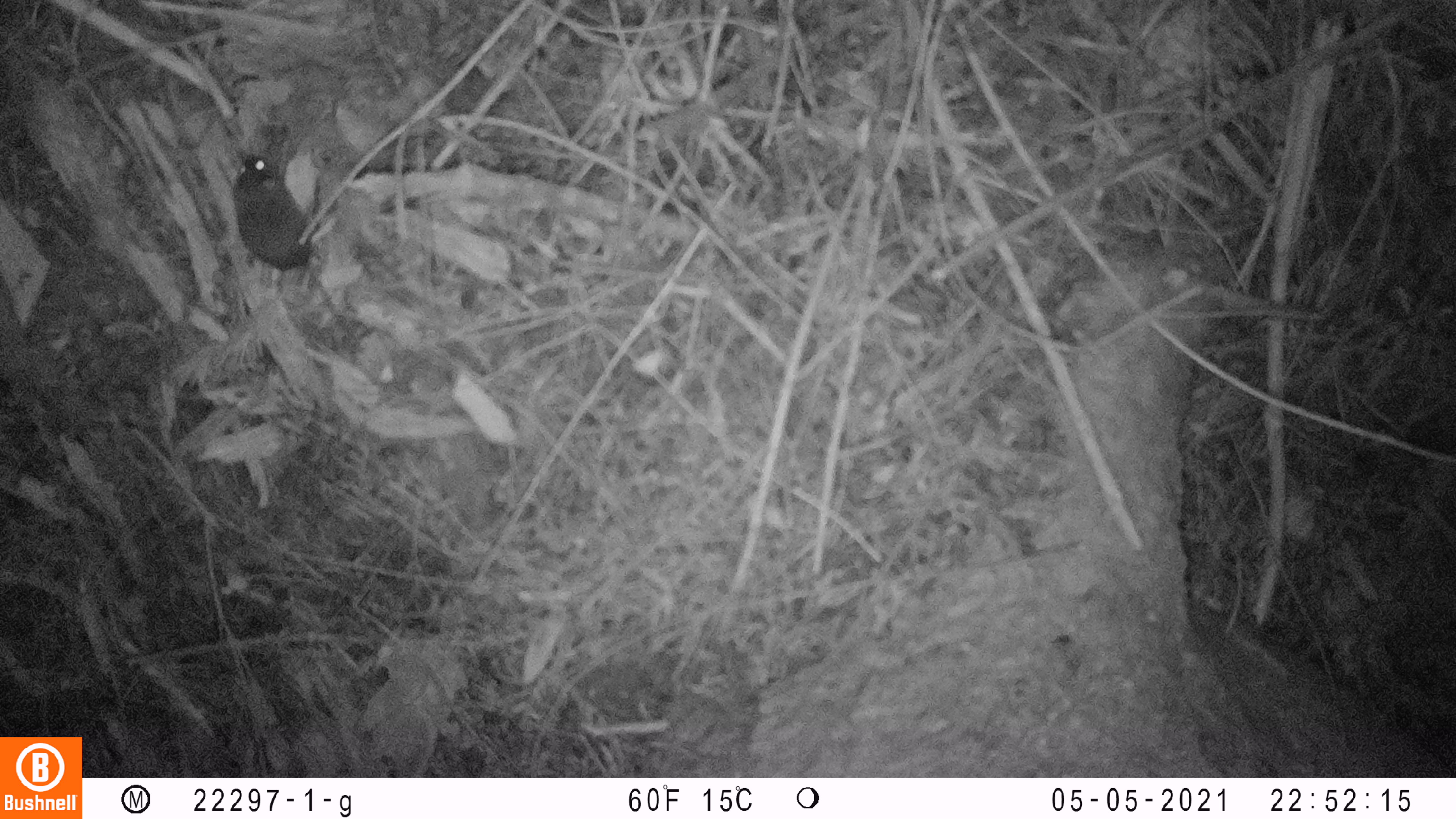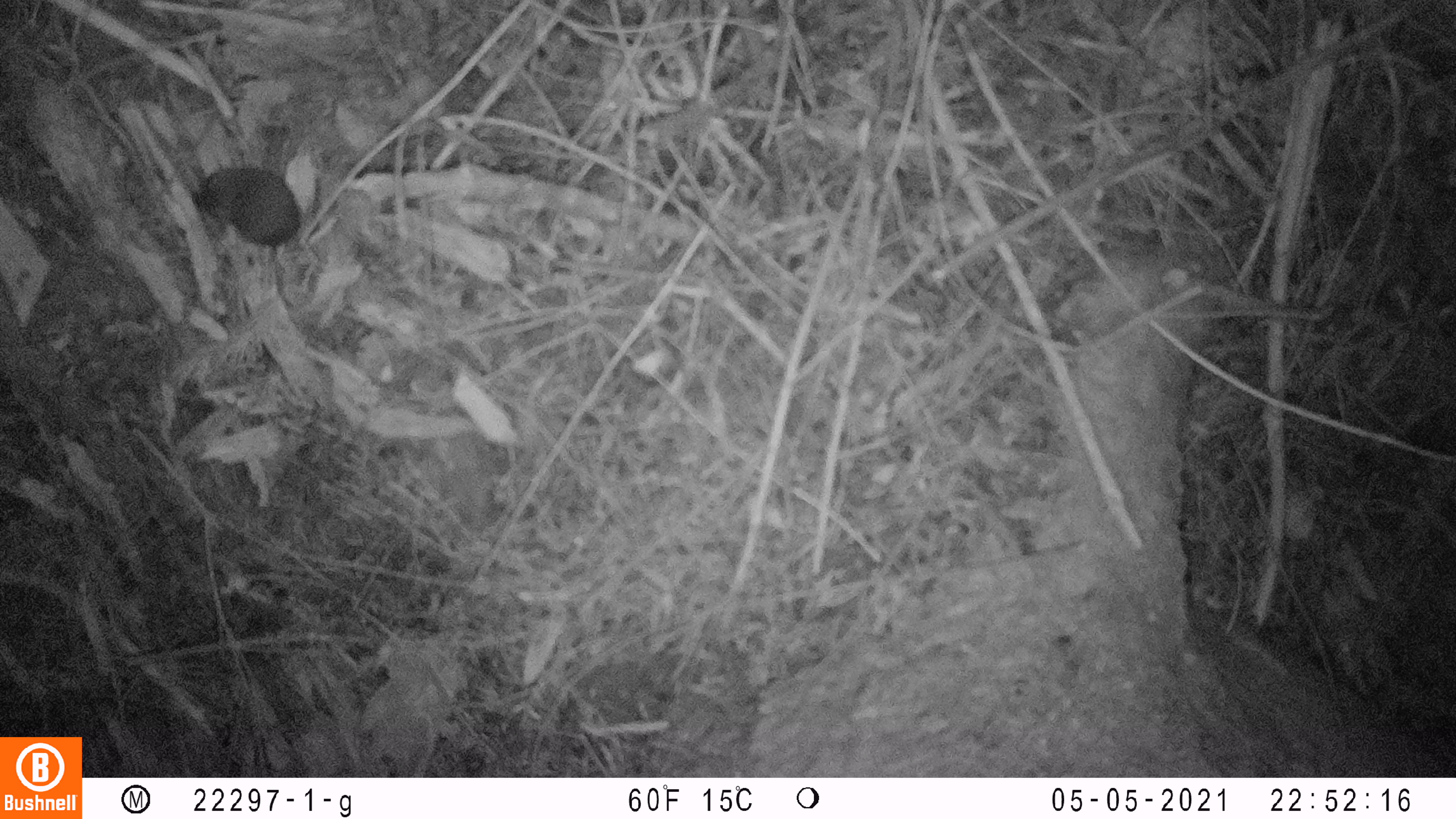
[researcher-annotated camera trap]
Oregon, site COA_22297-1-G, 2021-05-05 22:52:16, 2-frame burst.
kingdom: Animalia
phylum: Chordata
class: Mammalia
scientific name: Mammalia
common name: small mammal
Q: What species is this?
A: Small mammal (Mammalia).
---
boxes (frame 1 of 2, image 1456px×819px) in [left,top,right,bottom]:
small mammal: [192,123,410,359]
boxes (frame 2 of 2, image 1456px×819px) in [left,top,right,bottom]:
small mammal: [168,148,408,302]